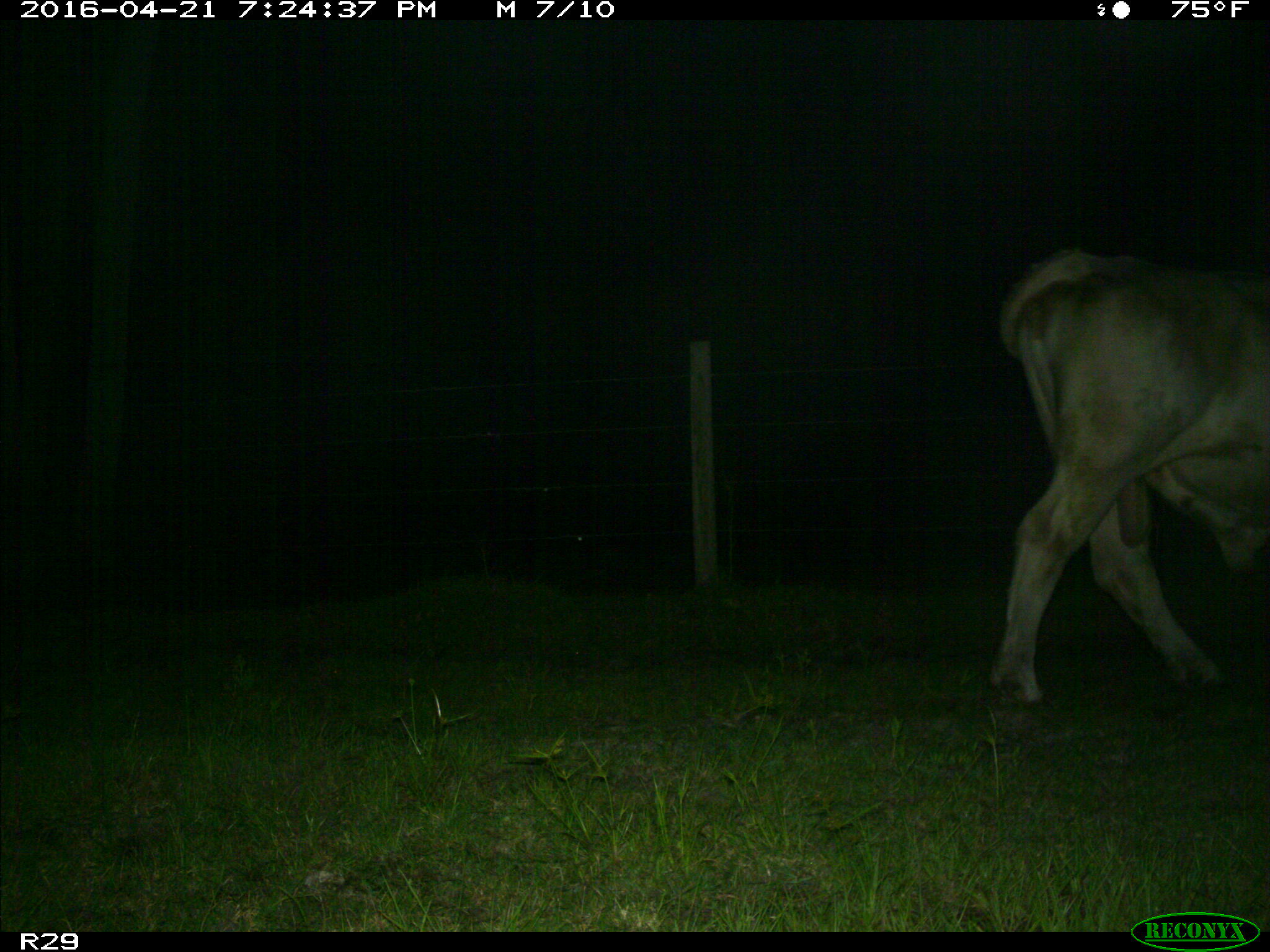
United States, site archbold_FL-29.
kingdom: Animalia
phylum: Chordata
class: Mammalia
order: Artiodactyla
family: Bovidae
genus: Bos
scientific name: Bos taurus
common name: domestic cow